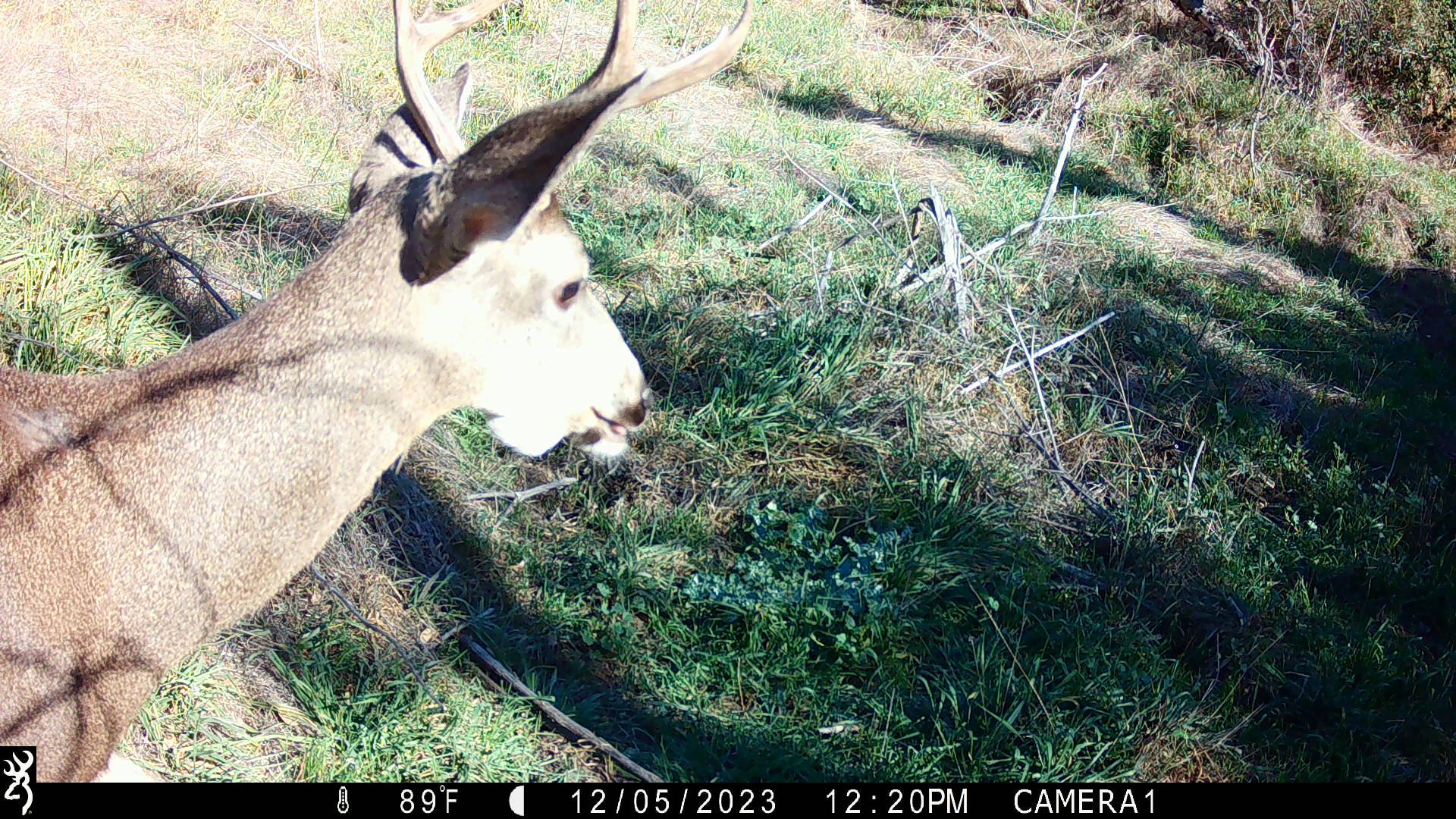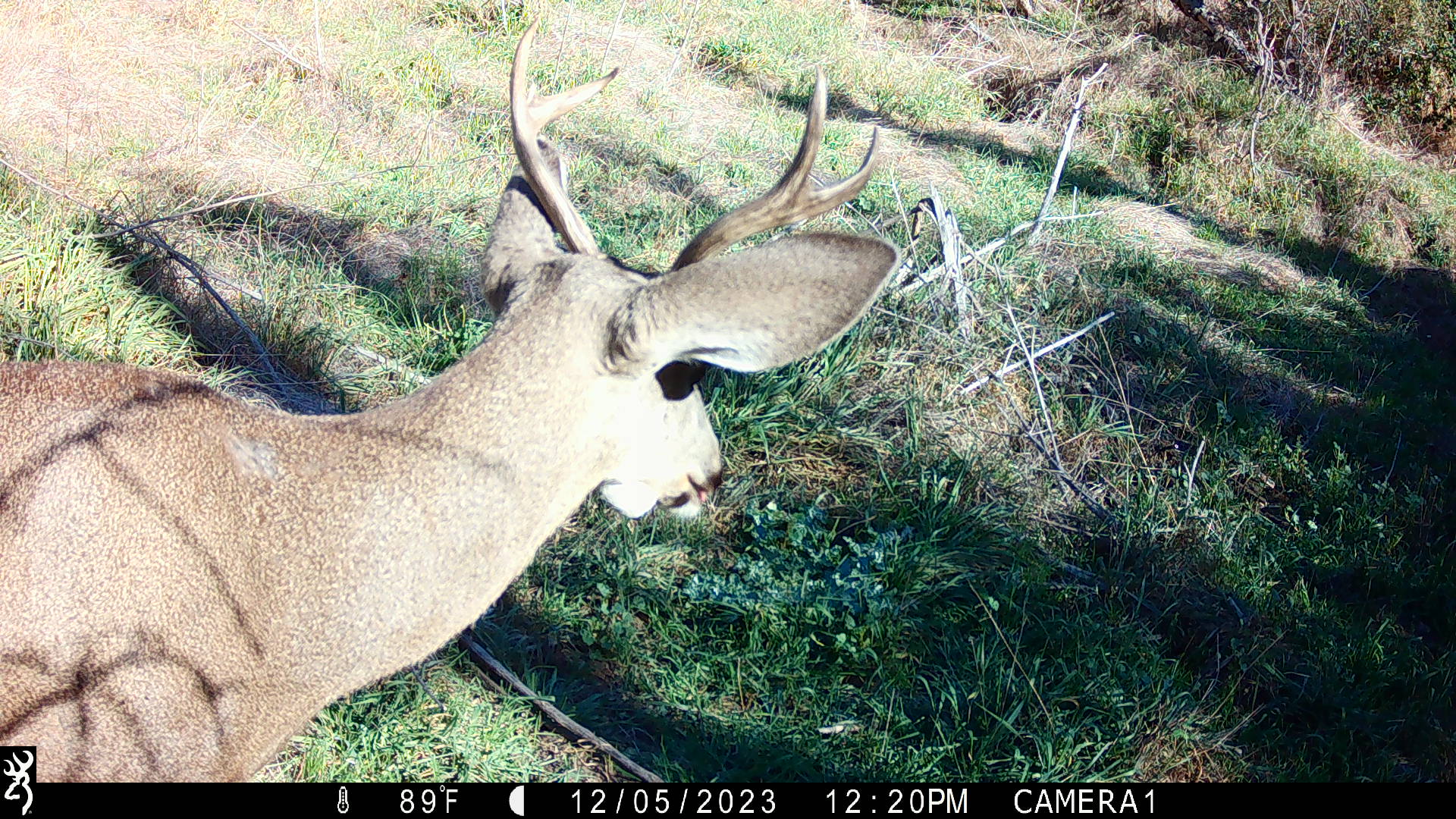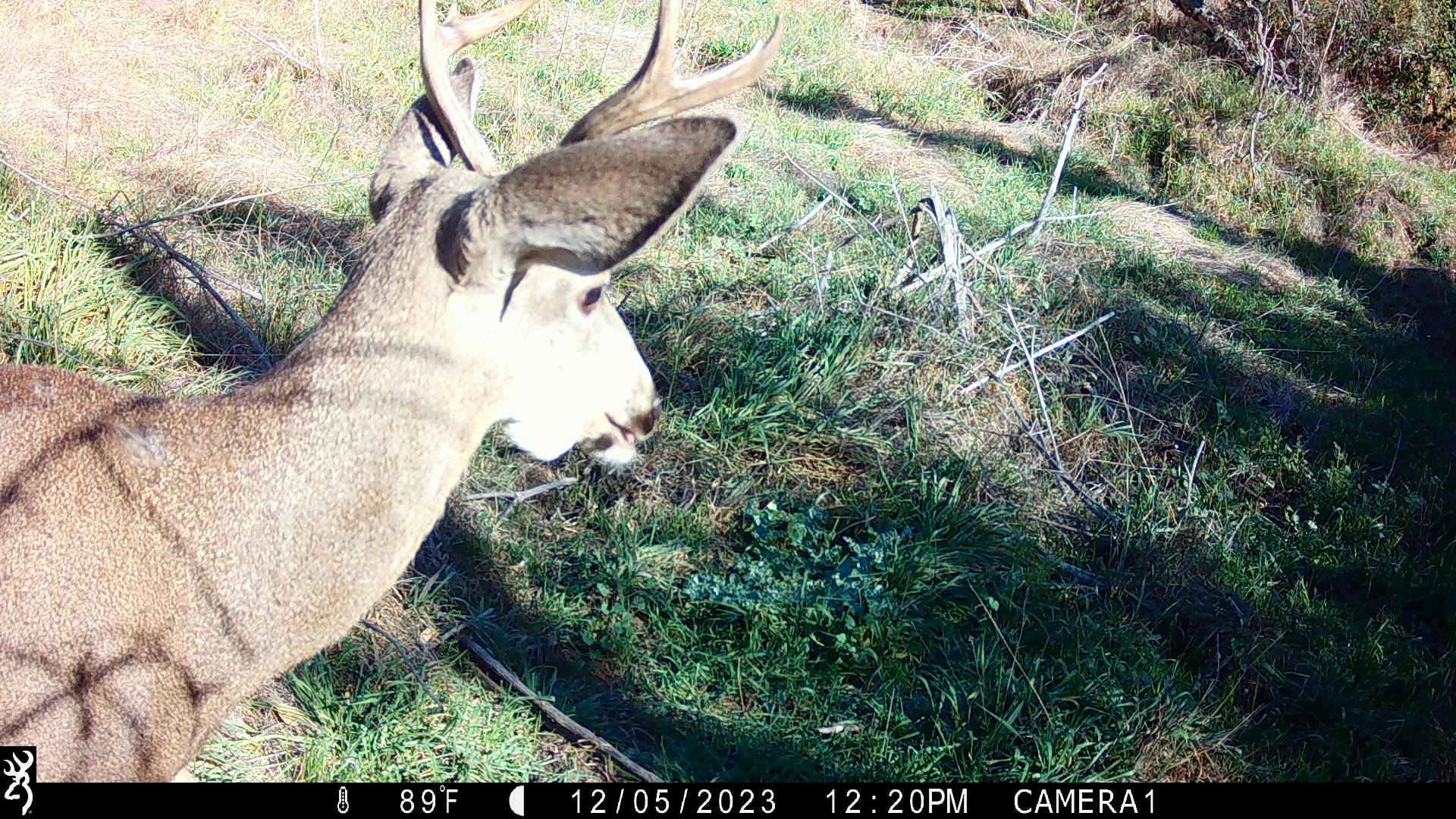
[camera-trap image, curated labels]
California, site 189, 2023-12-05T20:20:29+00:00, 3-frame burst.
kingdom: Animalia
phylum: Chordata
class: Mammalia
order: Artiodactyla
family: Cervidae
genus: Odocoileus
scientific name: Odocoileus hemionus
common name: mule deer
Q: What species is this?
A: Mule deer (Odocoileus hemionus).